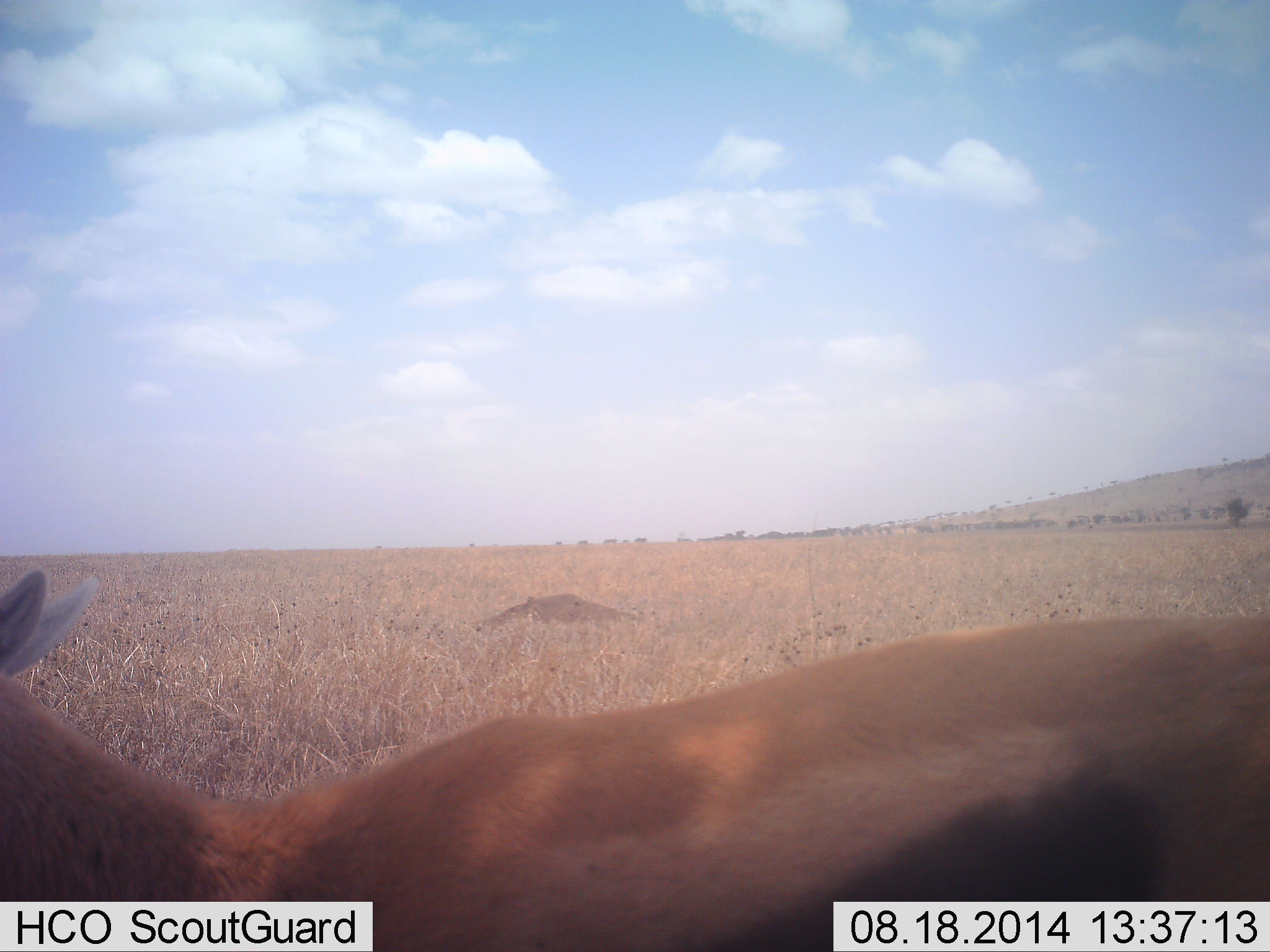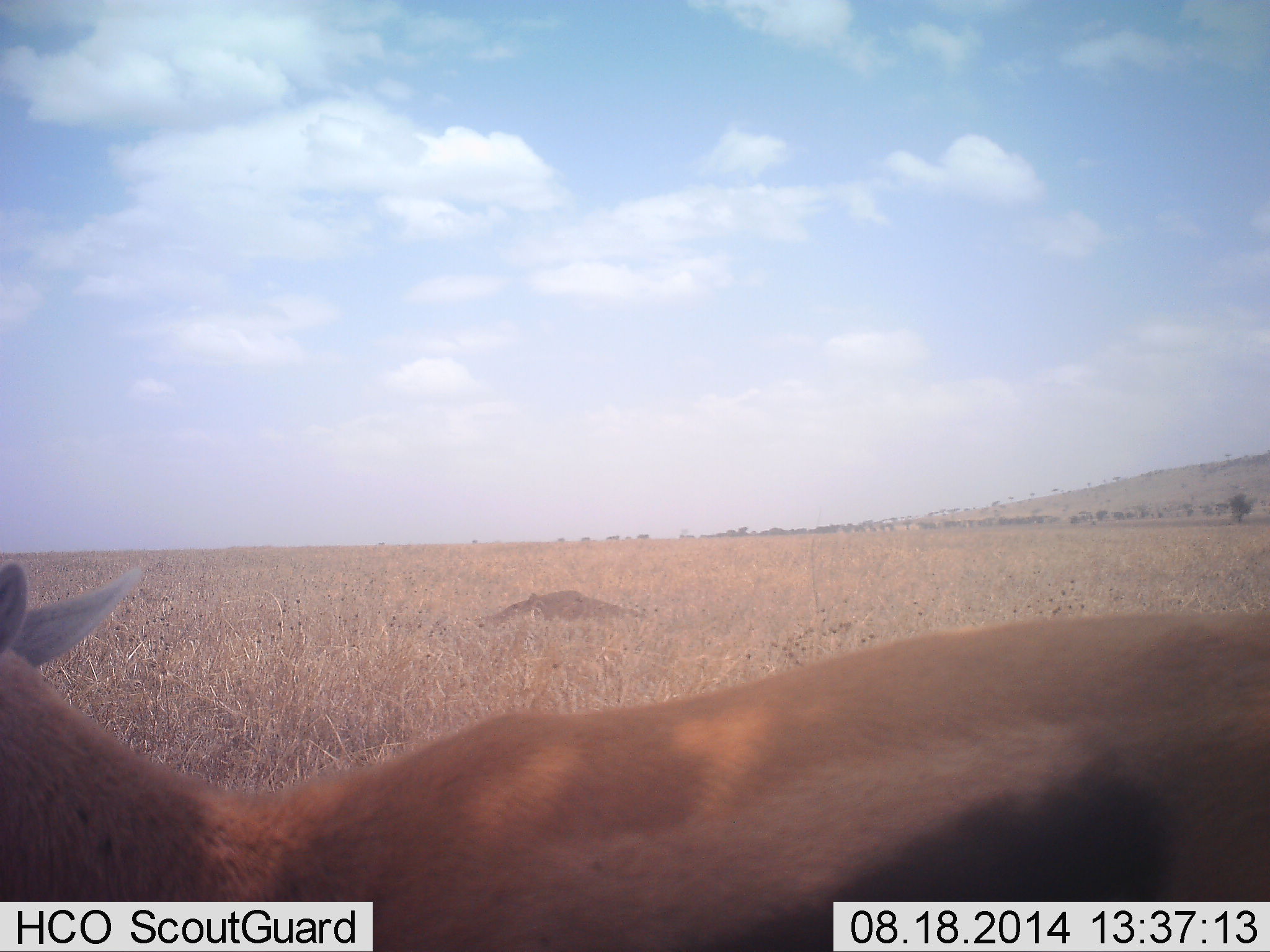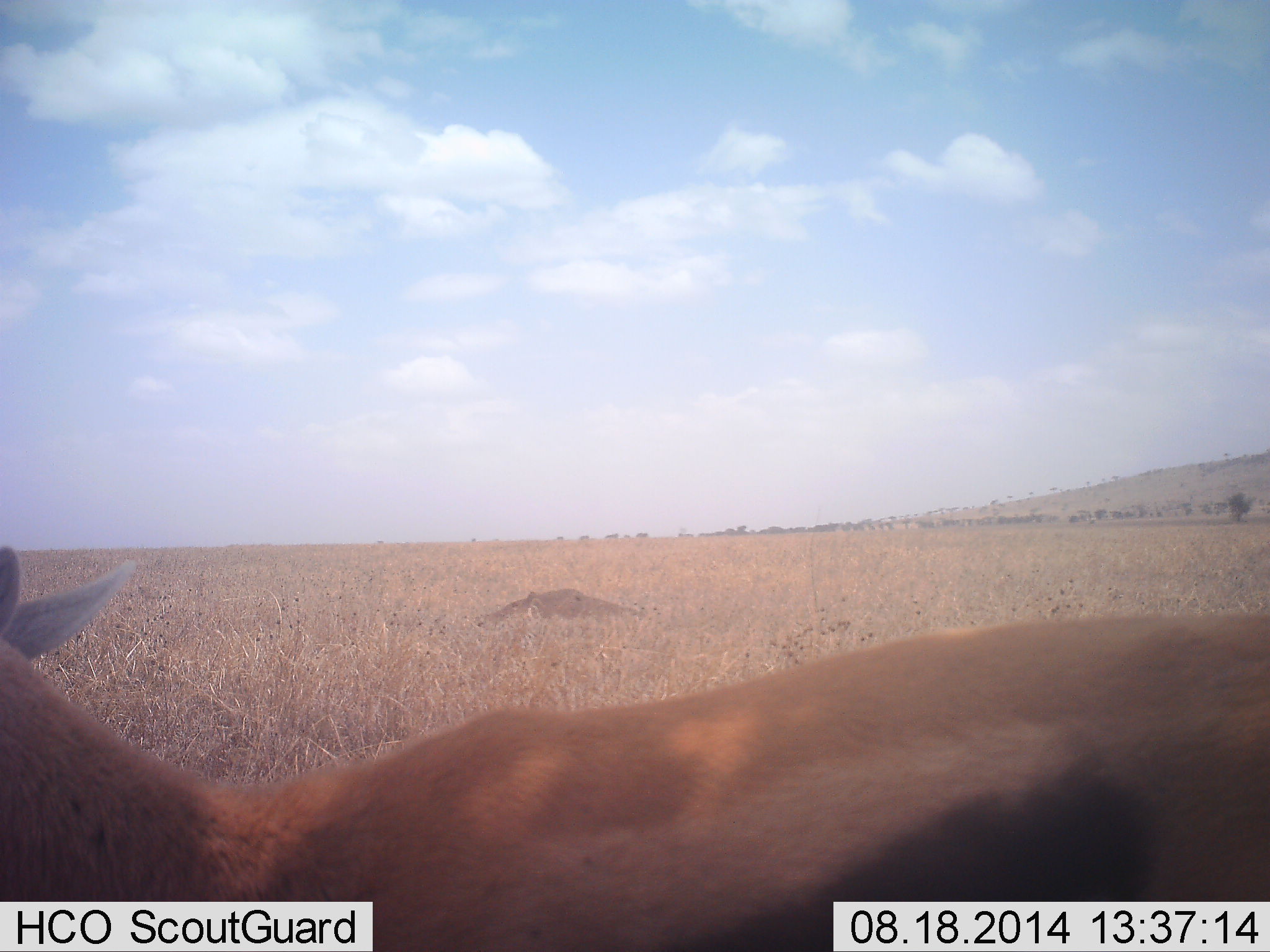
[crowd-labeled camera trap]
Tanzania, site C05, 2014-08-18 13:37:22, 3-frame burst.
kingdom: Animalia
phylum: Chordata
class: Mammalia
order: Artiodactyla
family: Bovidae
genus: Eudorcas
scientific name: Eudorcas thomsonii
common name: thomson's gazelle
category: gazellethomsons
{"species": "gazellethomsons (thomson's gazelle) (Eudorcas thomsonii)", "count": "1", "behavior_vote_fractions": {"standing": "100%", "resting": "0%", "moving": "0%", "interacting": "0%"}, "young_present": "0%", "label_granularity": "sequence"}